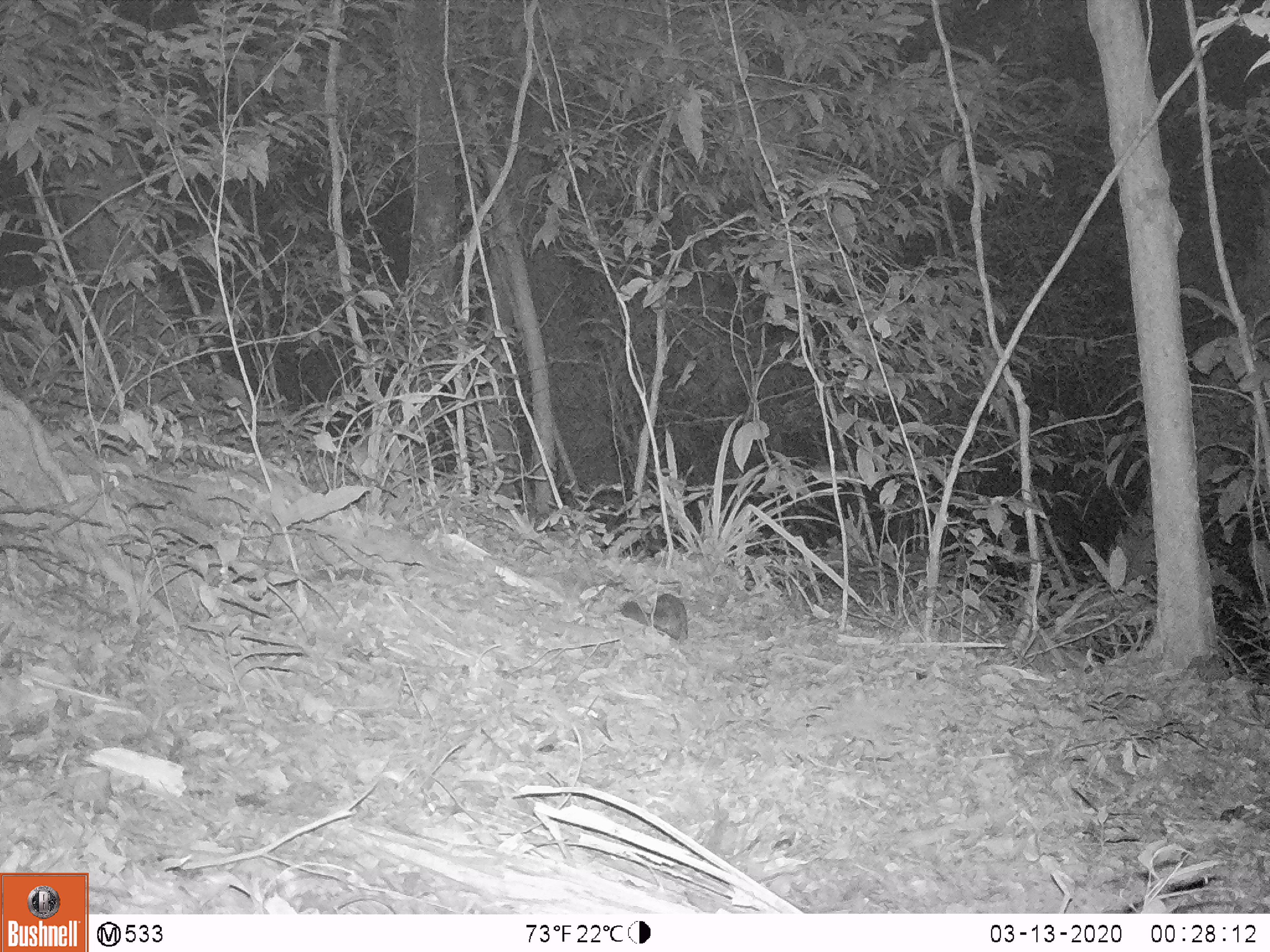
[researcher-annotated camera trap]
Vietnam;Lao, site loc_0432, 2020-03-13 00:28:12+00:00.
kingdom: Animalia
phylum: Chordata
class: Mammalia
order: Carnivora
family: Mustelidae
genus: Melogale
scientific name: Melogale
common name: ferret badger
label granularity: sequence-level